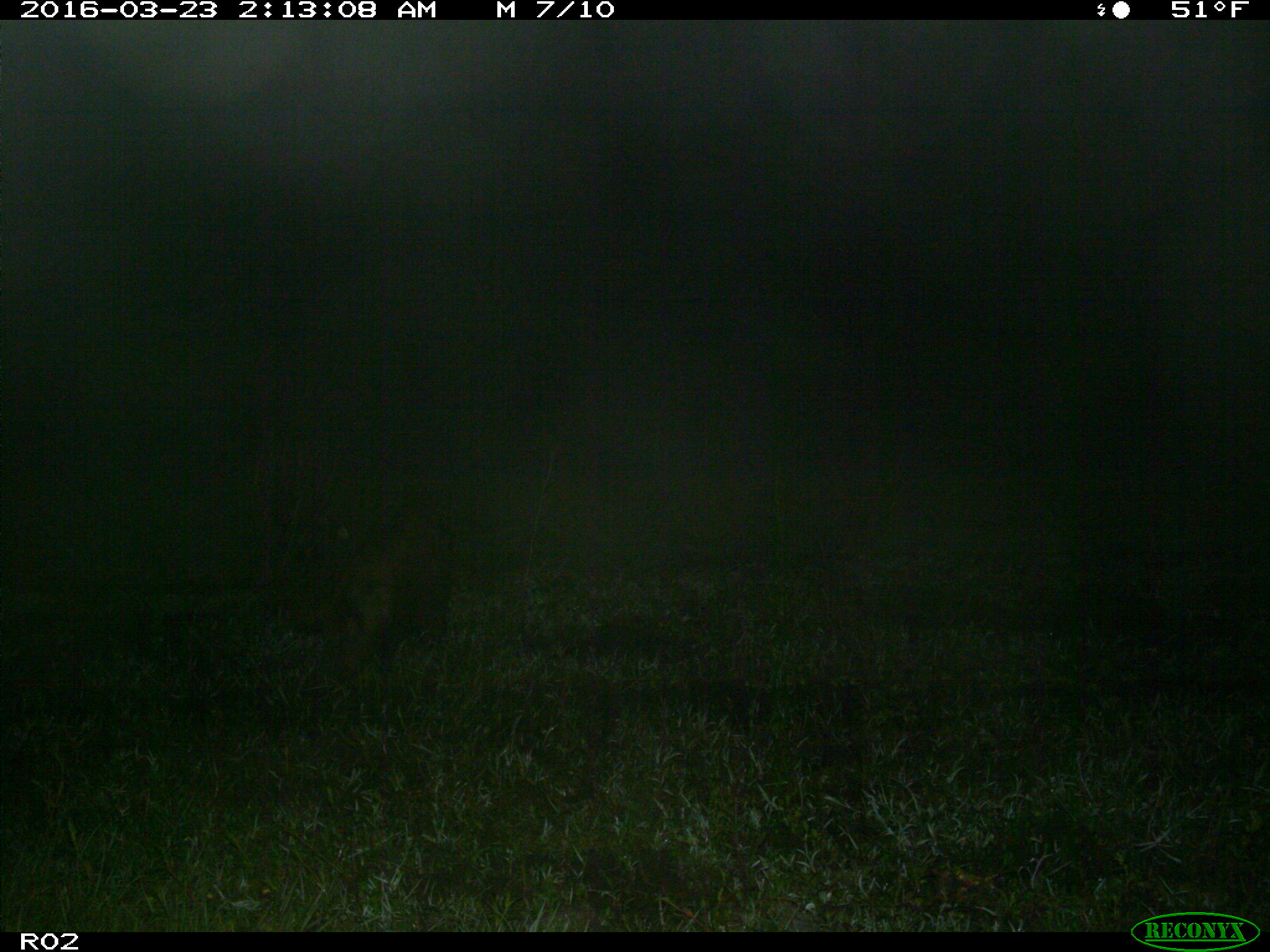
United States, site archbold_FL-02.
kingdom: Animalia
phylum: Chordata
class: Mammalia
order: Artiodactyla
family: Suidae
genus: Sus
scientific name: Sus scrofa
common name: wild boar